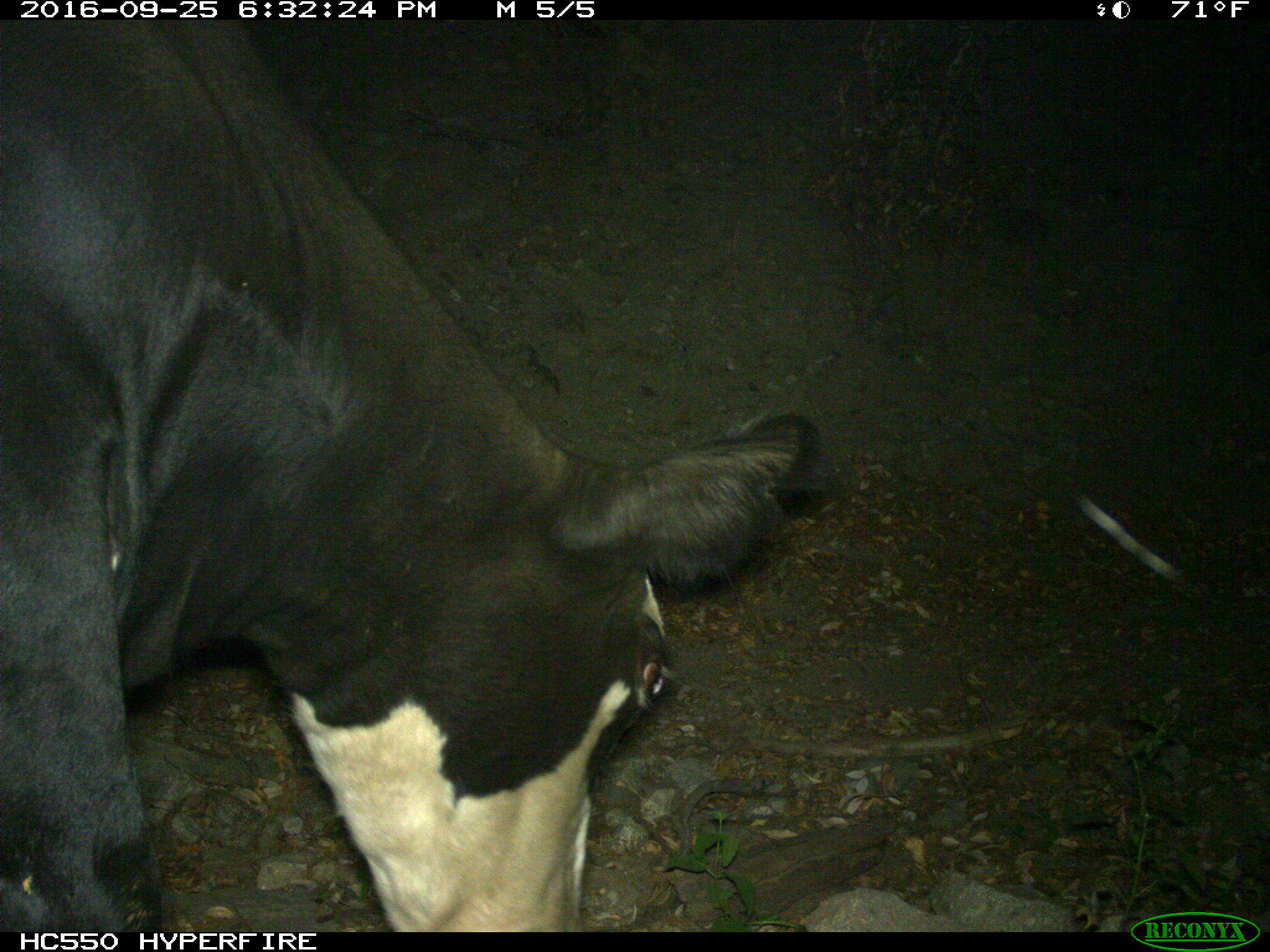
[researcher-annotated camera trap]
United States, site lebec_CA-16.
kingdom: Animalia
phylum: Chordata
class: Mammalia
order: Artiodactyla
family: Bovidae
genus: Bos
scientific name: Bos taurus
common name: domestic cow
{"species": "Bos taurus (domestic cow)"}